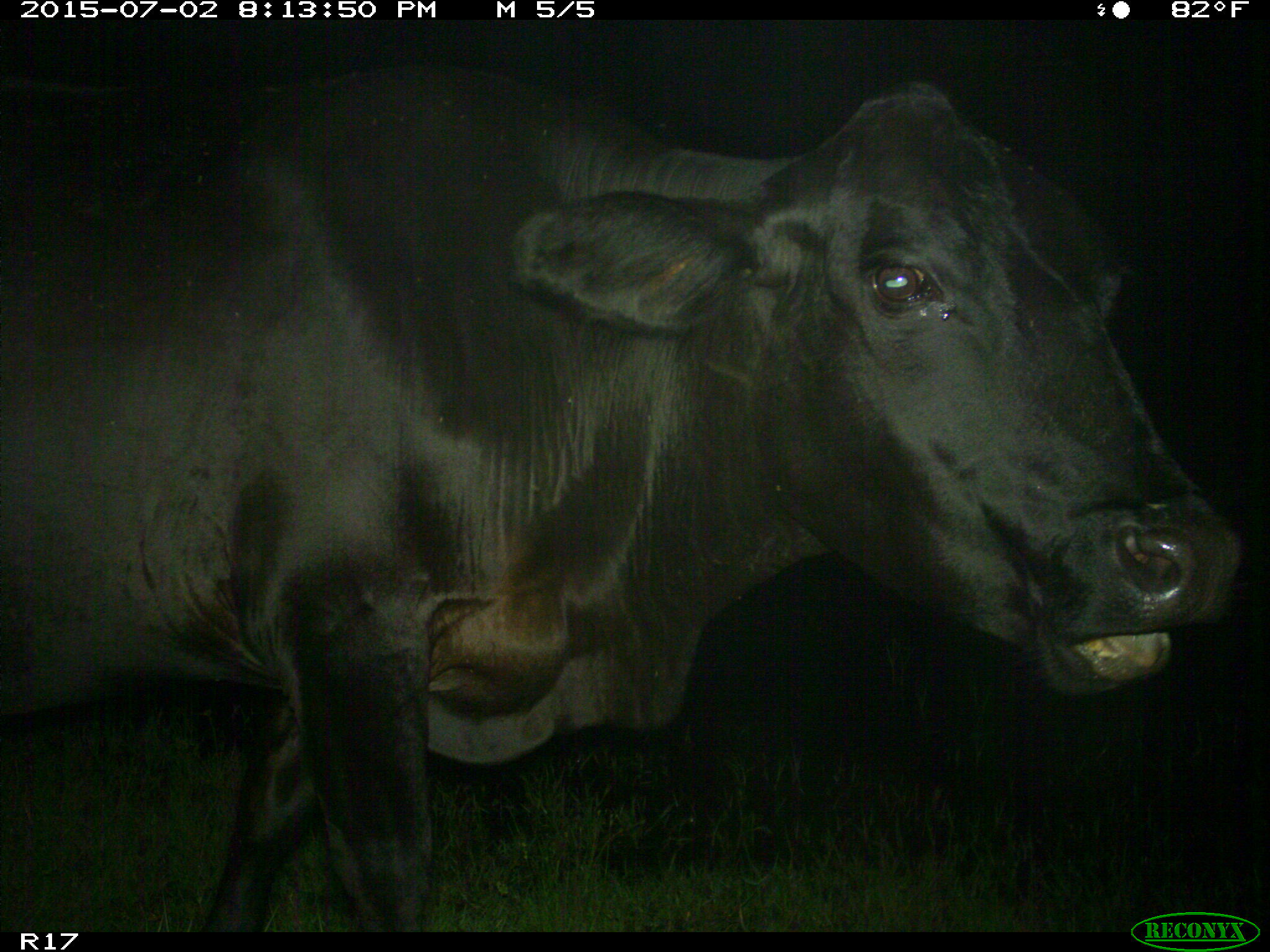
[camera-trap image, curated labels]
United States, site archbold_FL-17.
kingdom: Animalia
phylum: Chordata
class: Mammalia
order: Artiodactyla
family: Bovidae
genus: Bos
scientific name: Bos taurus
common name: domestic cow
Bos taurus (domestic cow).